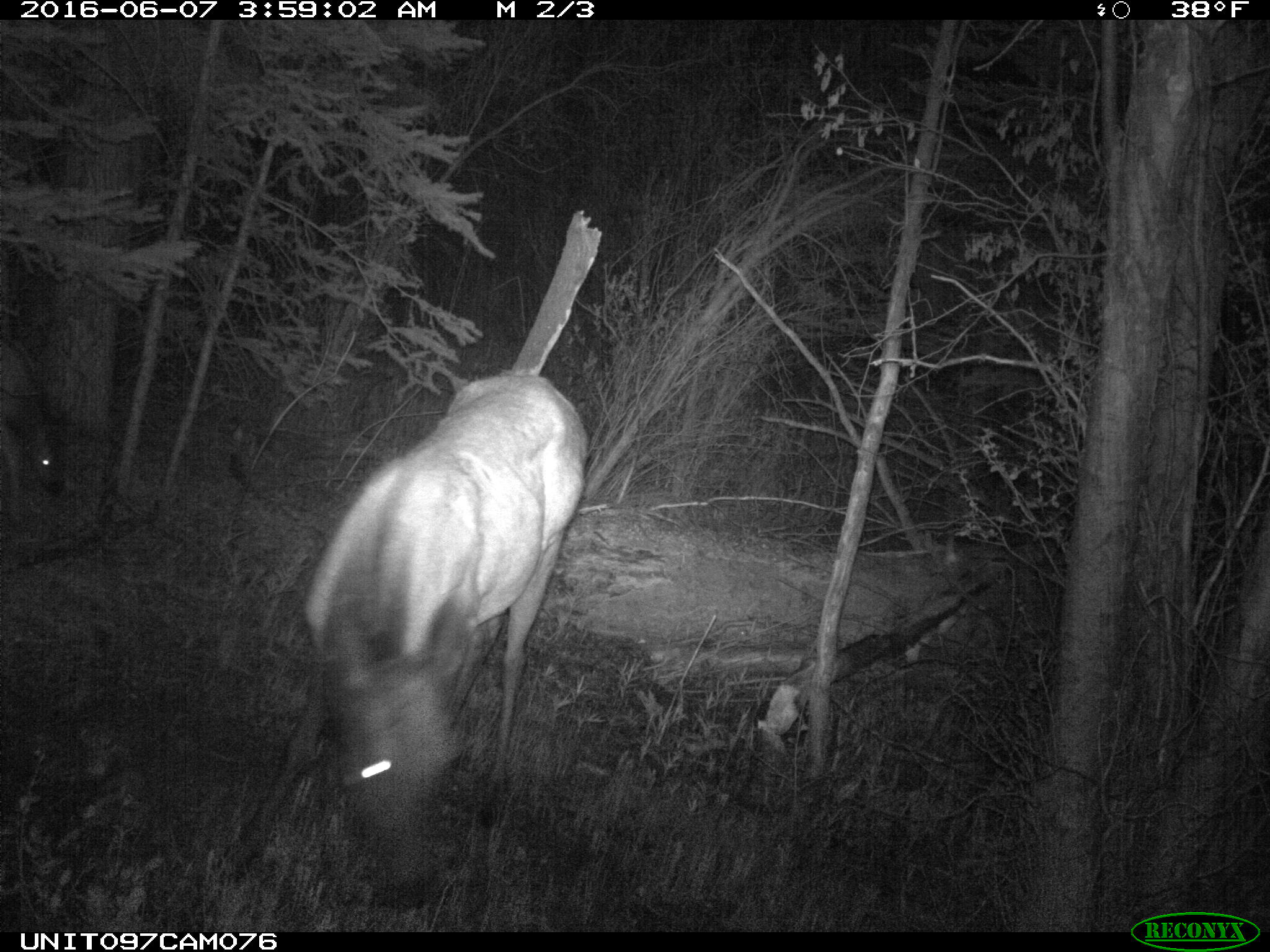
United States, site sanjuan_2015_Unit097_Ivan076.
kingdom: Animalia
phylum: Chordata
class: Mammalia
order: Artiodactyla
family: Cervidae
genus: Cervus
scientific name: Cervus elaphus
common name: red deer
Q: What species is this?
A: Cervus elaphus (red deer).